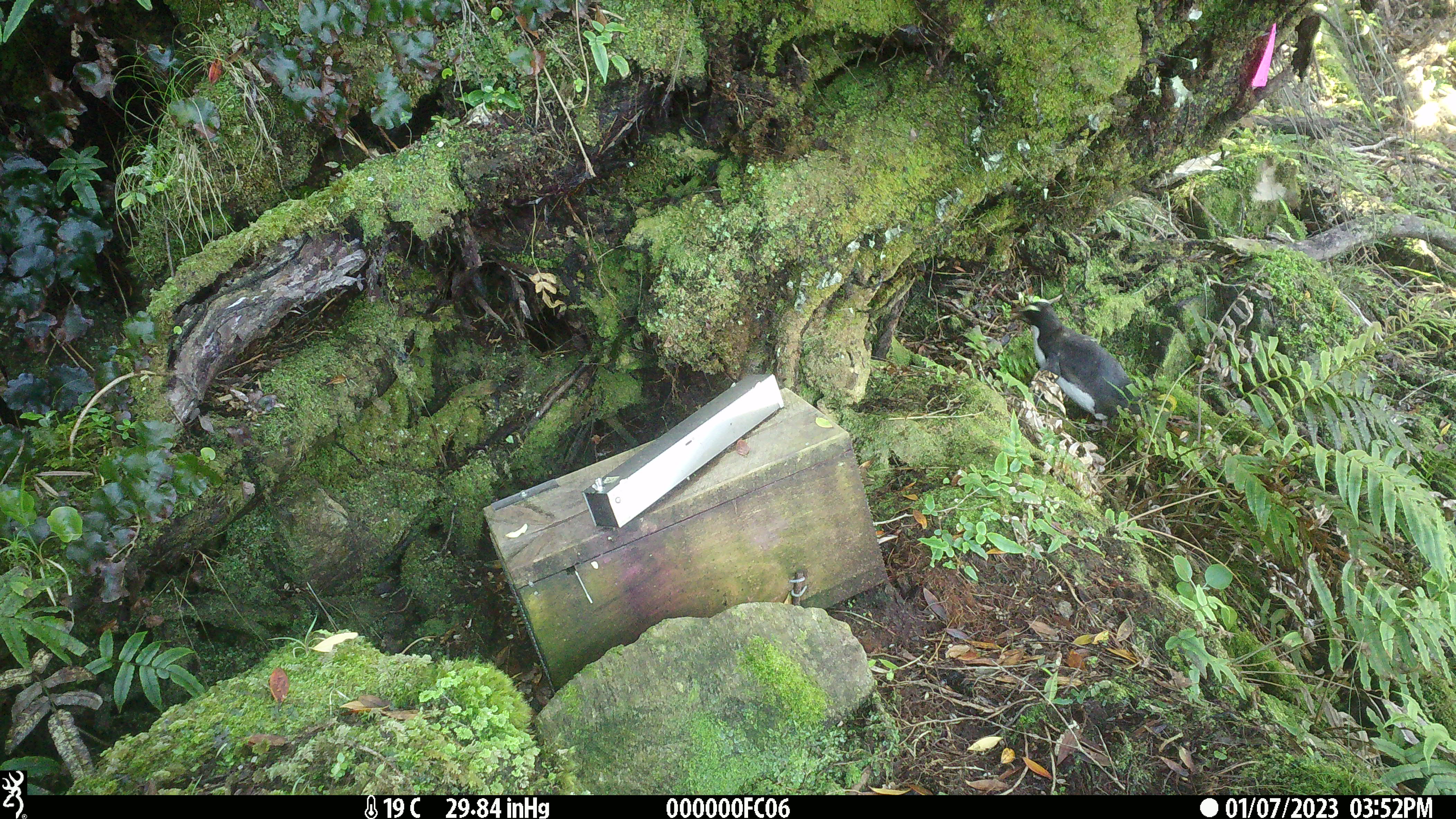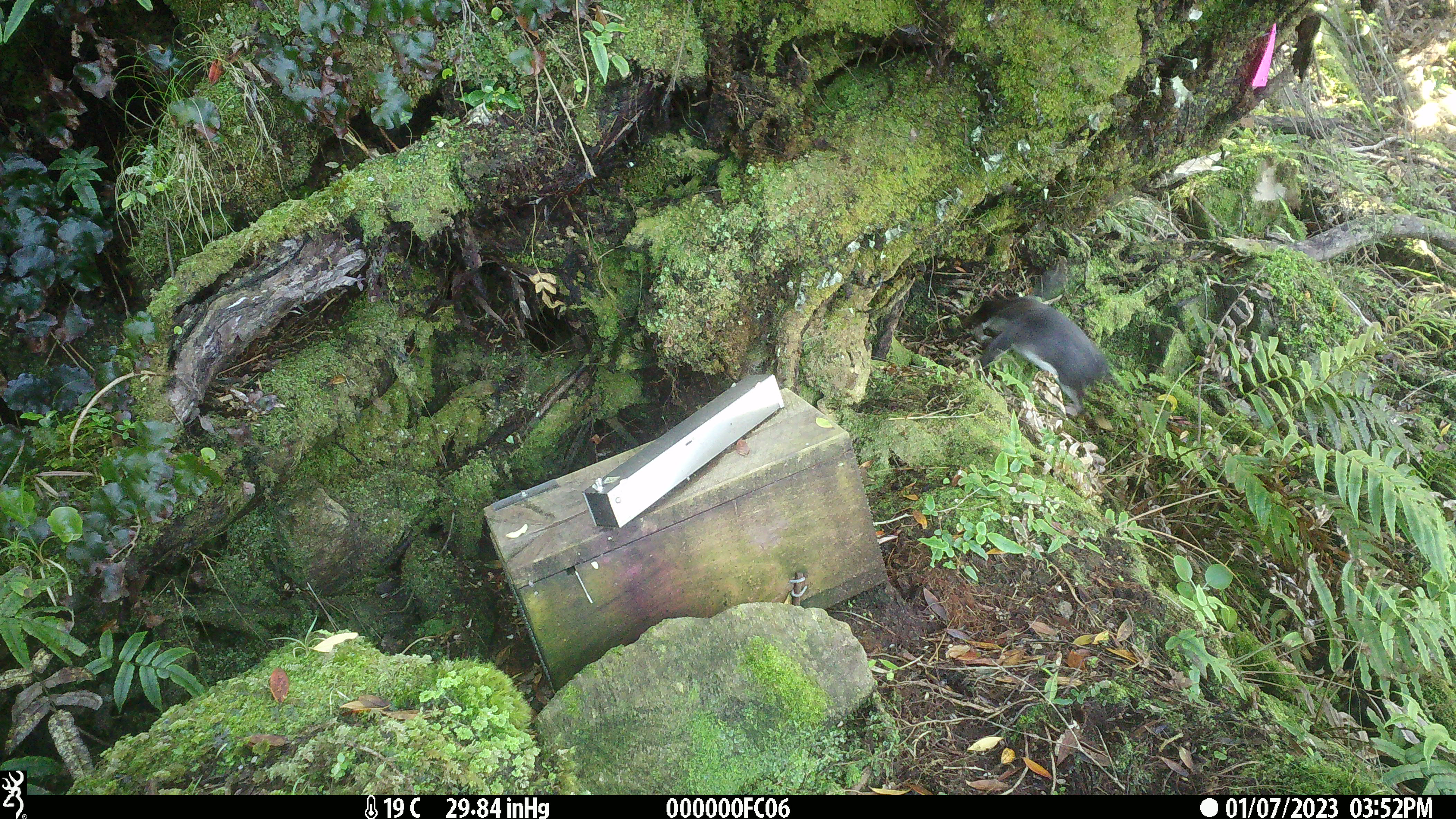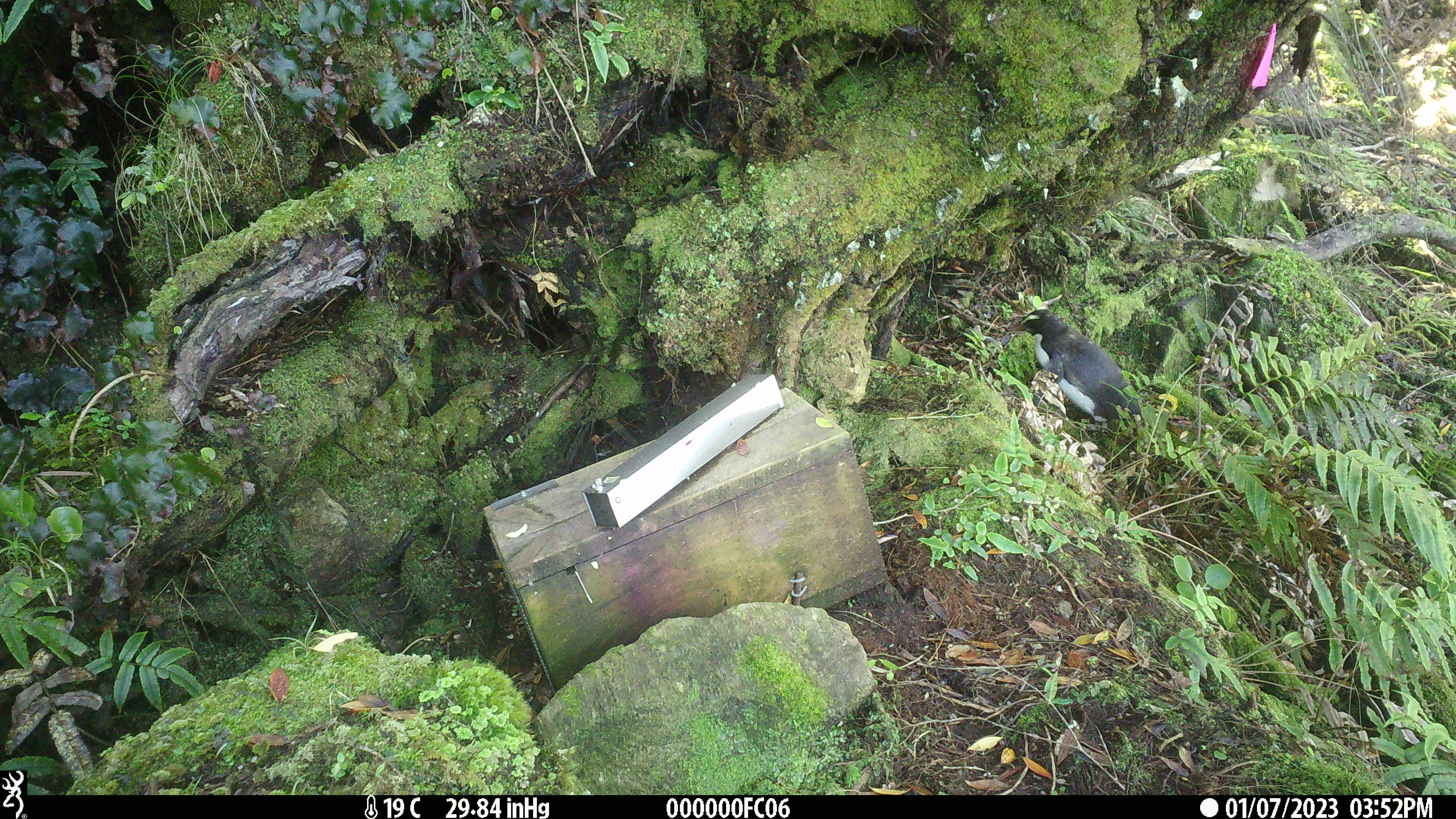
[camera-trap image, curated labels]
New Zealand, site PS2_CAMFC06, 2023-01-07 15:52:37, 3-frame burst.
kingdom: Animalia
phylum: Chordata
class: Aves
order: Sphenisciformes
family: Spheniscidae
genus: Eudyptes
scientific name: Eudyptes pachyrhynchus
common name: fiordland crested penguin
Fiordland crested penguin (Eudyptes pachyrhynchus).